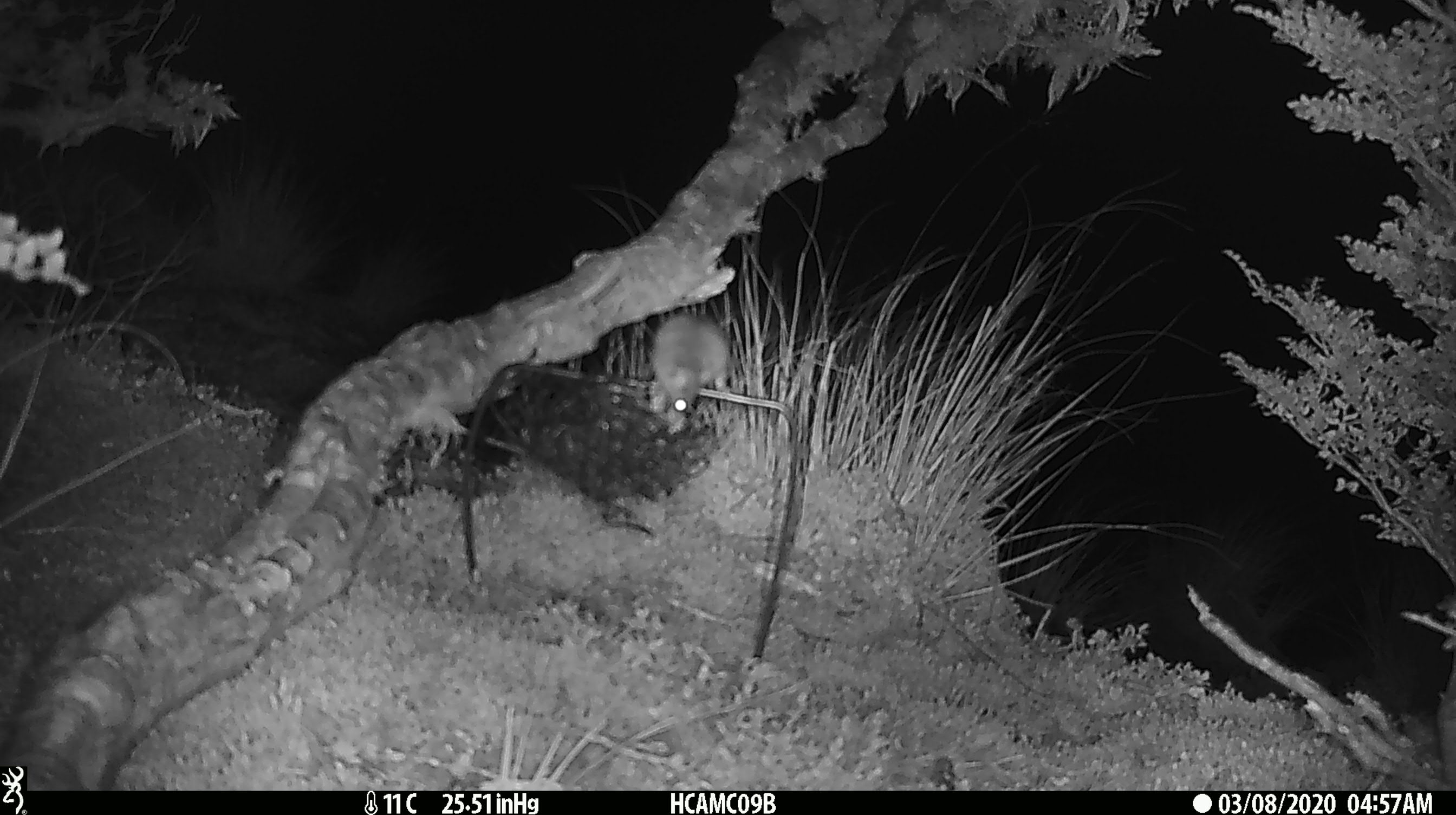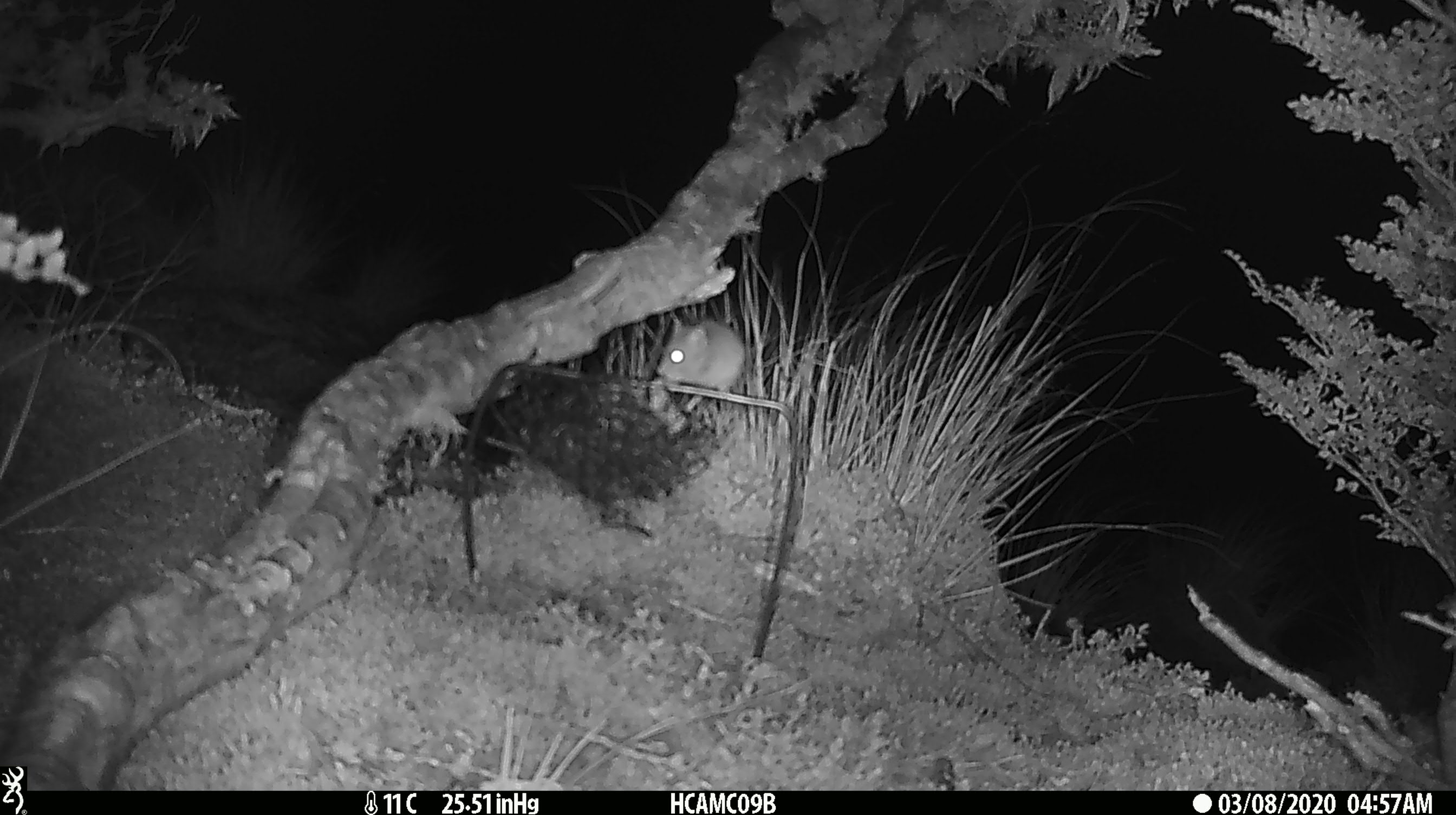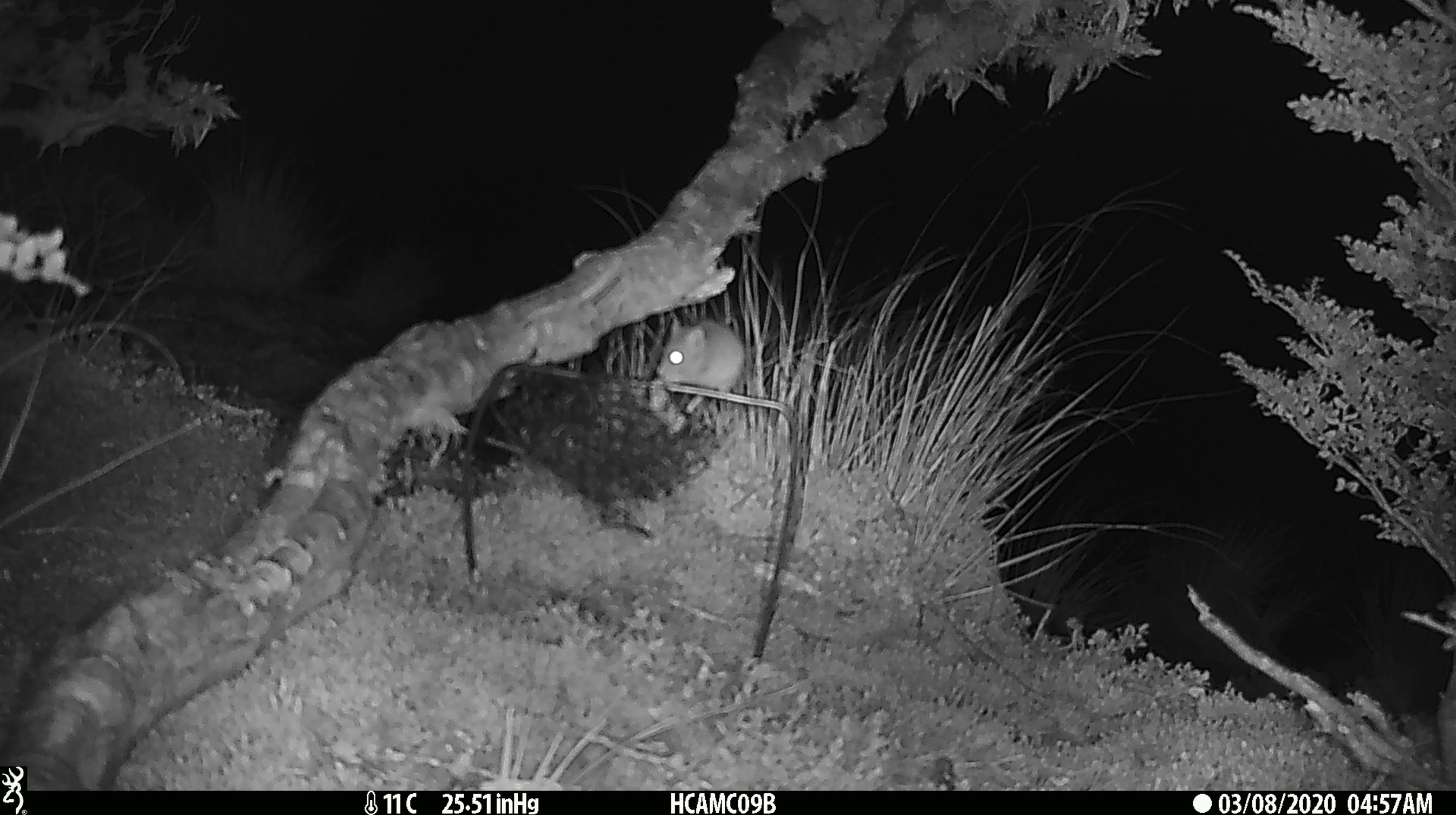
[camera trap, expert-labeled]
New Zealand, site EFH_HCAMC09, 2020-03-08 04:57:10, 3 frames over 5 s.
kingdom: Animalia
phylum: Chordata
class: Mammalia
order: Rodentia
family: Muridae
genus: Mus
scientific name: Mus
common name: mouse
Mouse (Mus).